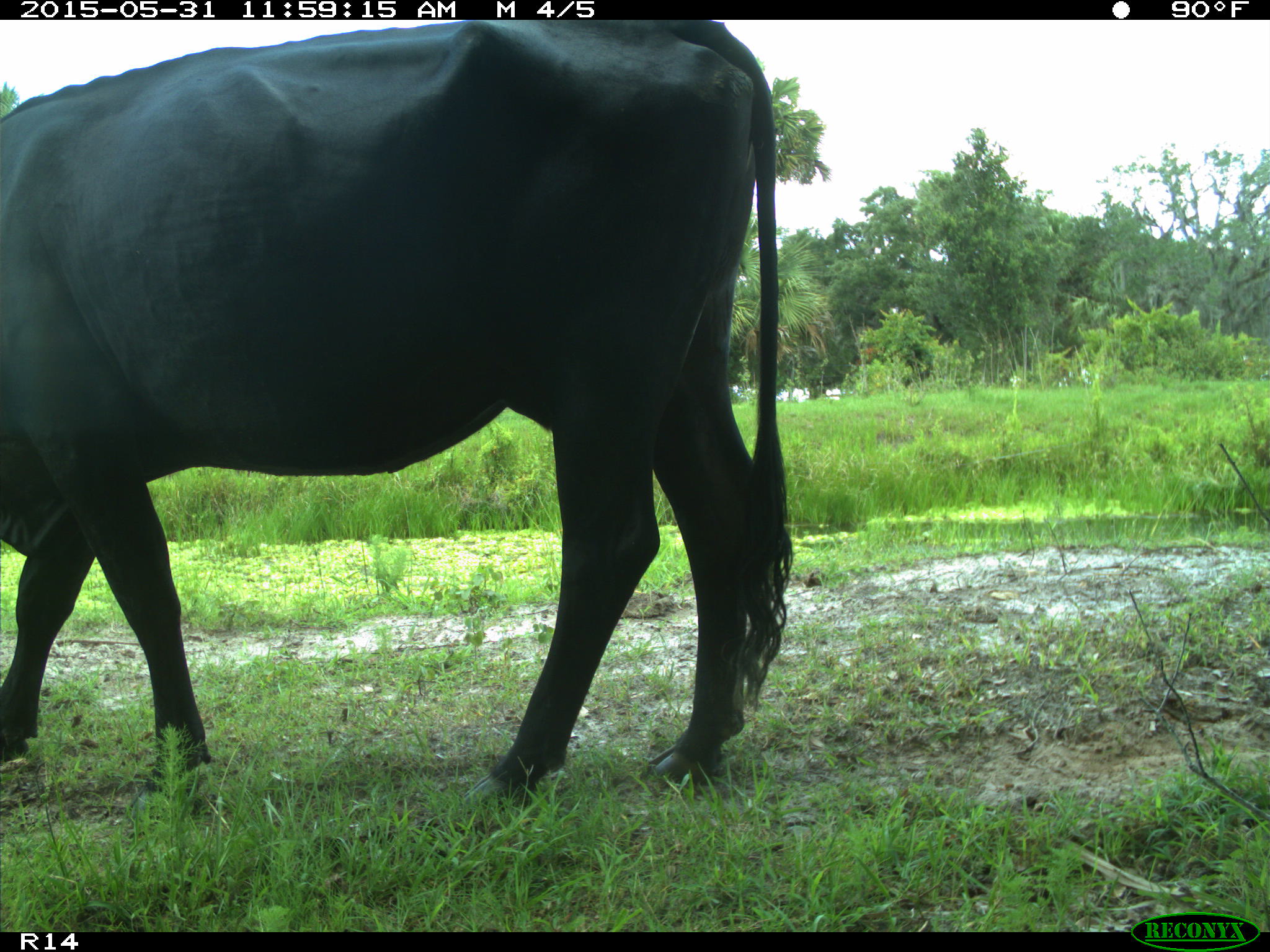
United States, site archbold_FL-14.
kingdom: Animalia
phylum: Chordata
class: Mammalia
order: Artiodactyla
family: Bovidae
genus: Bos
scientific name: Bos taurus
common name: domestic cow